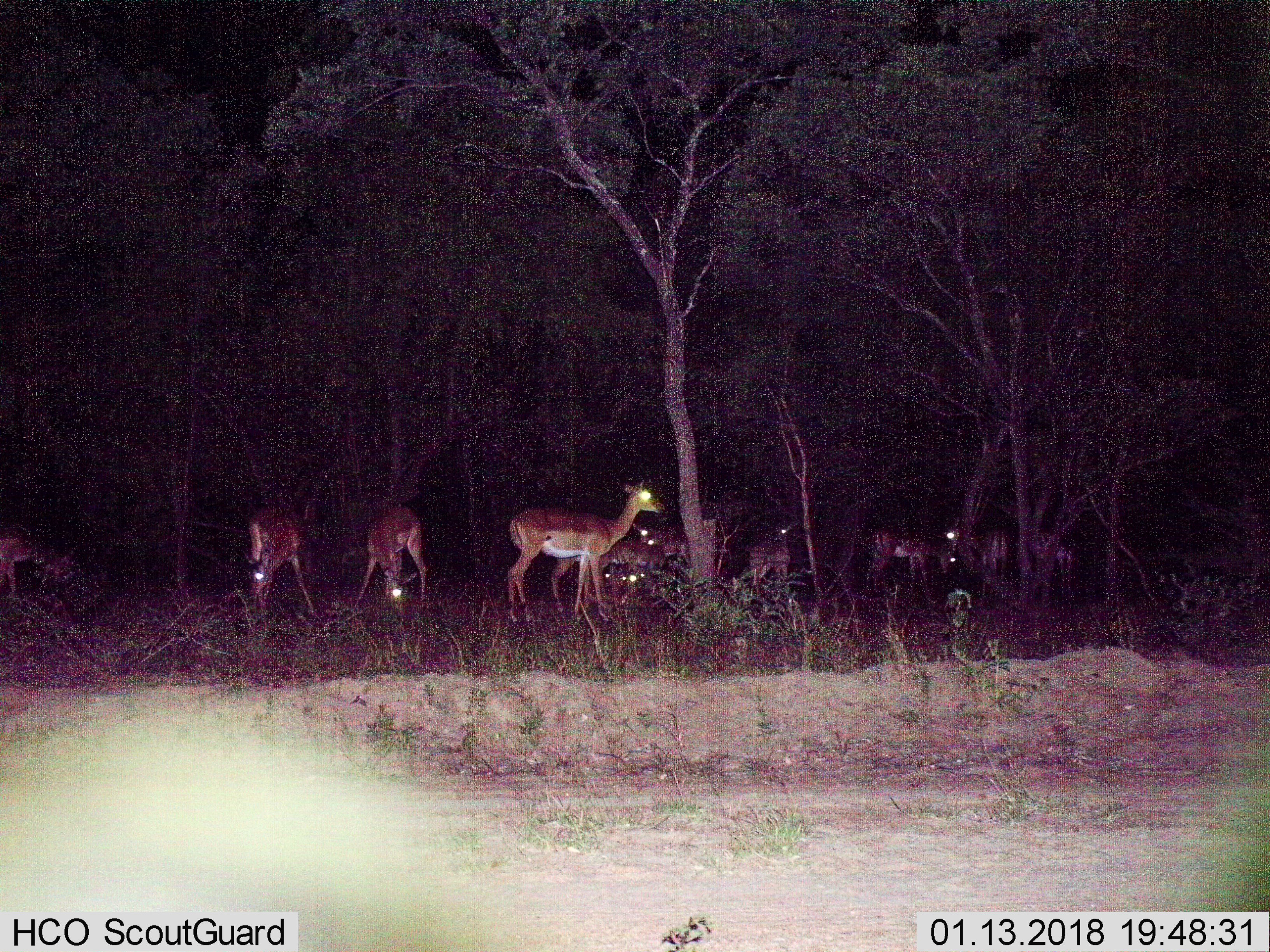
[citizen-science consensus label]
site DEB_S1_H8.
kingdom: Animalia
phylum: Chordata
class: Mammalia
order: Artiodactyla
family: Bovidae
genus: Aepyceros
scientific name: Aepyceros melampus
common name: impala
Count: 11-50.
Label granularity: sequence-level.